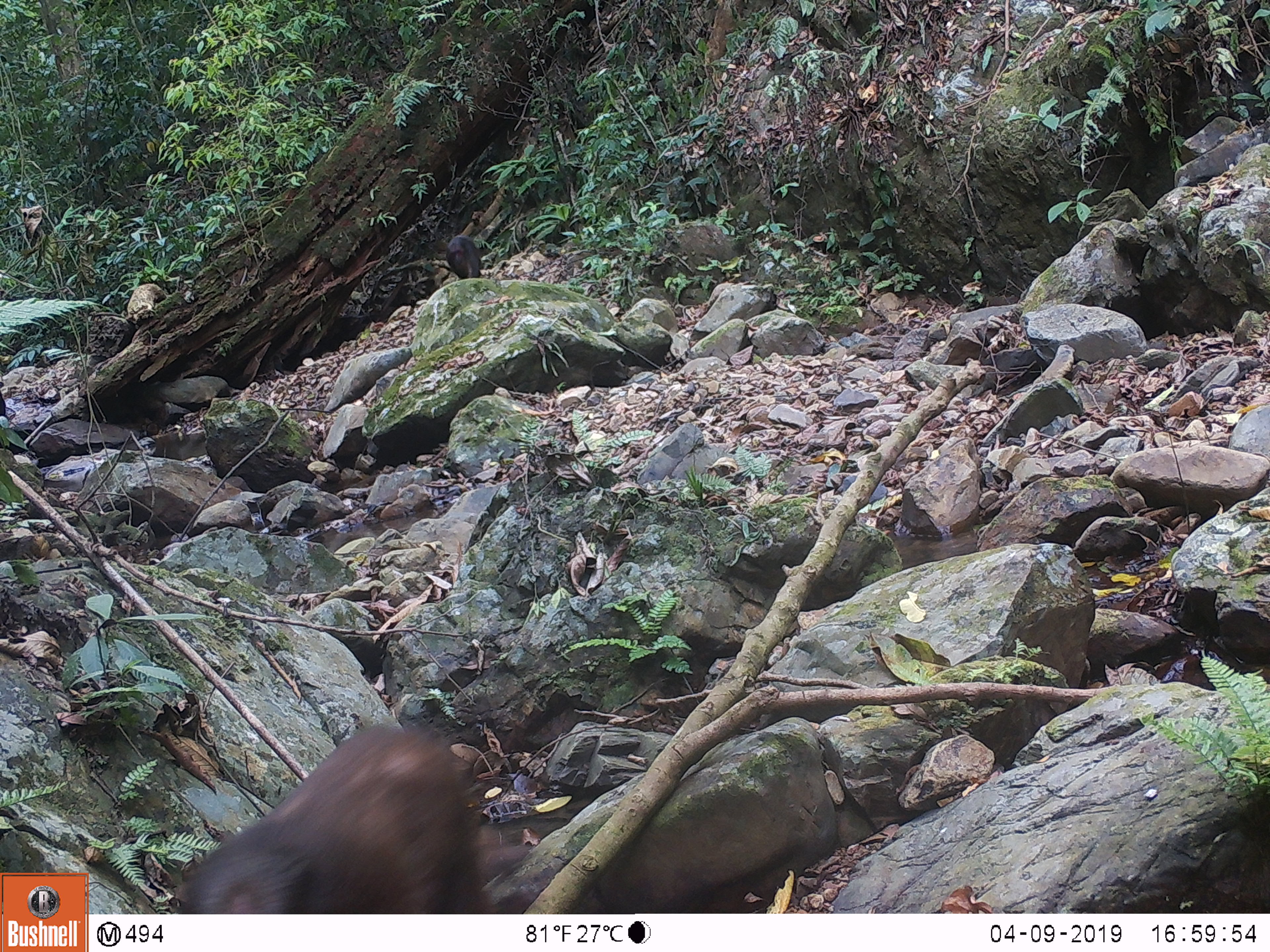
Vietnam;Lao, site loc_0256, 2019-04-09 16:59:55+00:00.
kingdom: Animalia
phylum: Chordata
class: Mammalia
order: Primates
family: Cercopithecidae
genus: Macaca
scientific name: Macaca arctoides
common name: stump-tailed macaque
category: stump tailed macaque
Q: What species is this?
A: Stump tailed macaque (stump-tailed macaque) (Macaca arctoides).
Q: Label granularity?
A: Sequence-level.